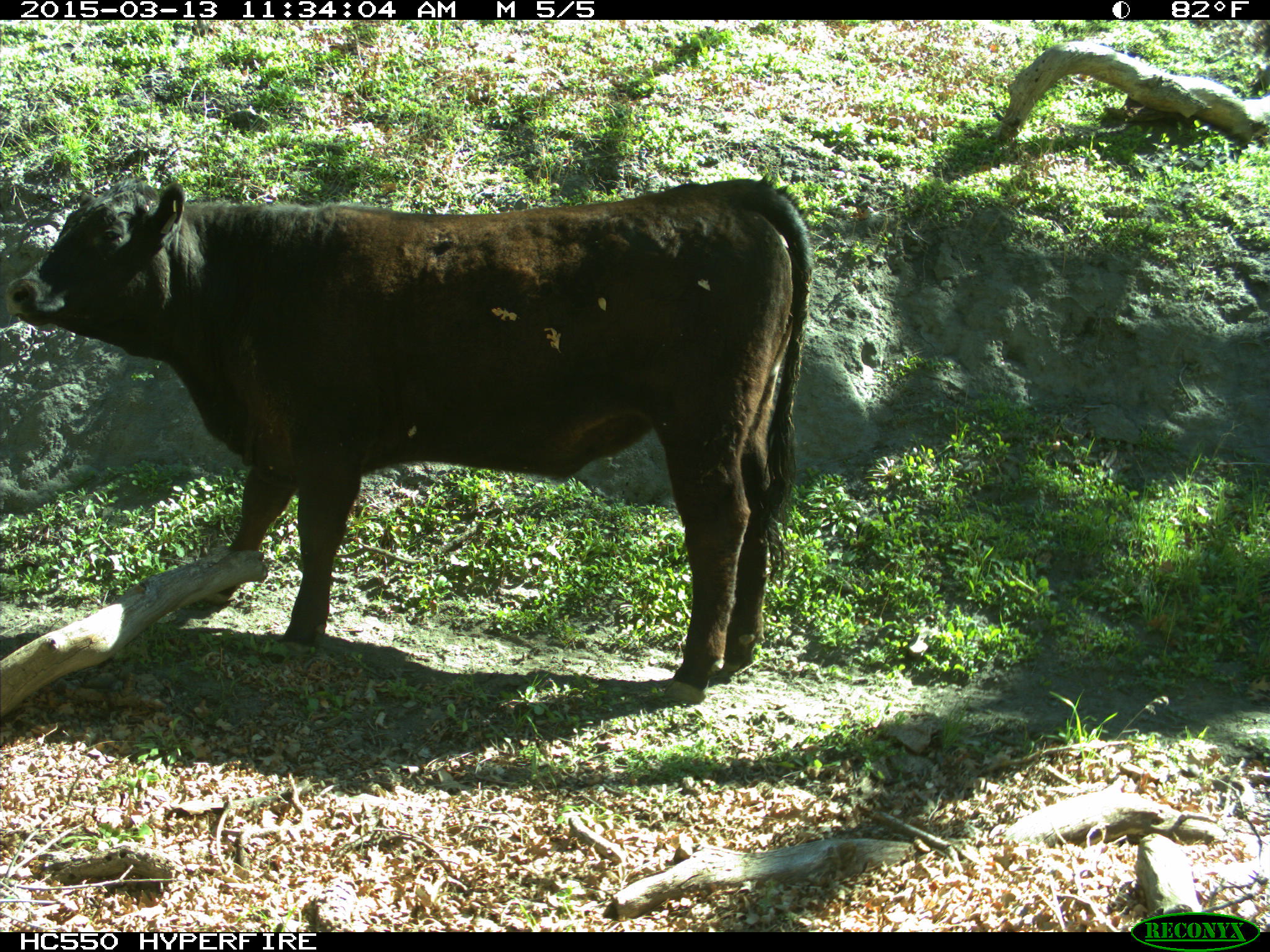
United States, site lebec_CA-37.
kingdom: Animalia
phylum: Chordata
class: Mammalia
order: Artiodactyla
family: Bovidae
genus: Bos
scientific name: Bos taurus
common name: domestic cow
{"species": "Bos taurus (domestic cow)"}